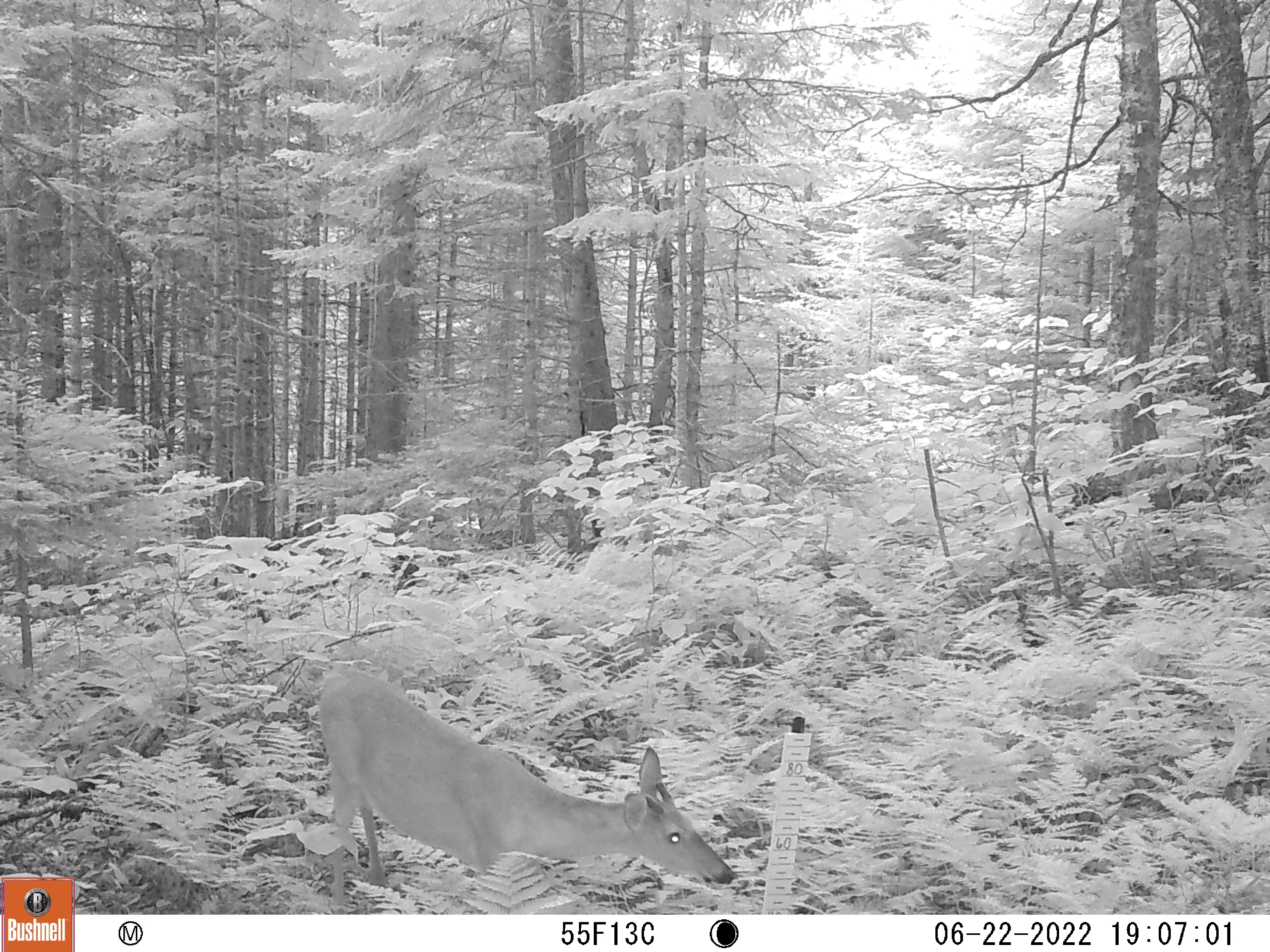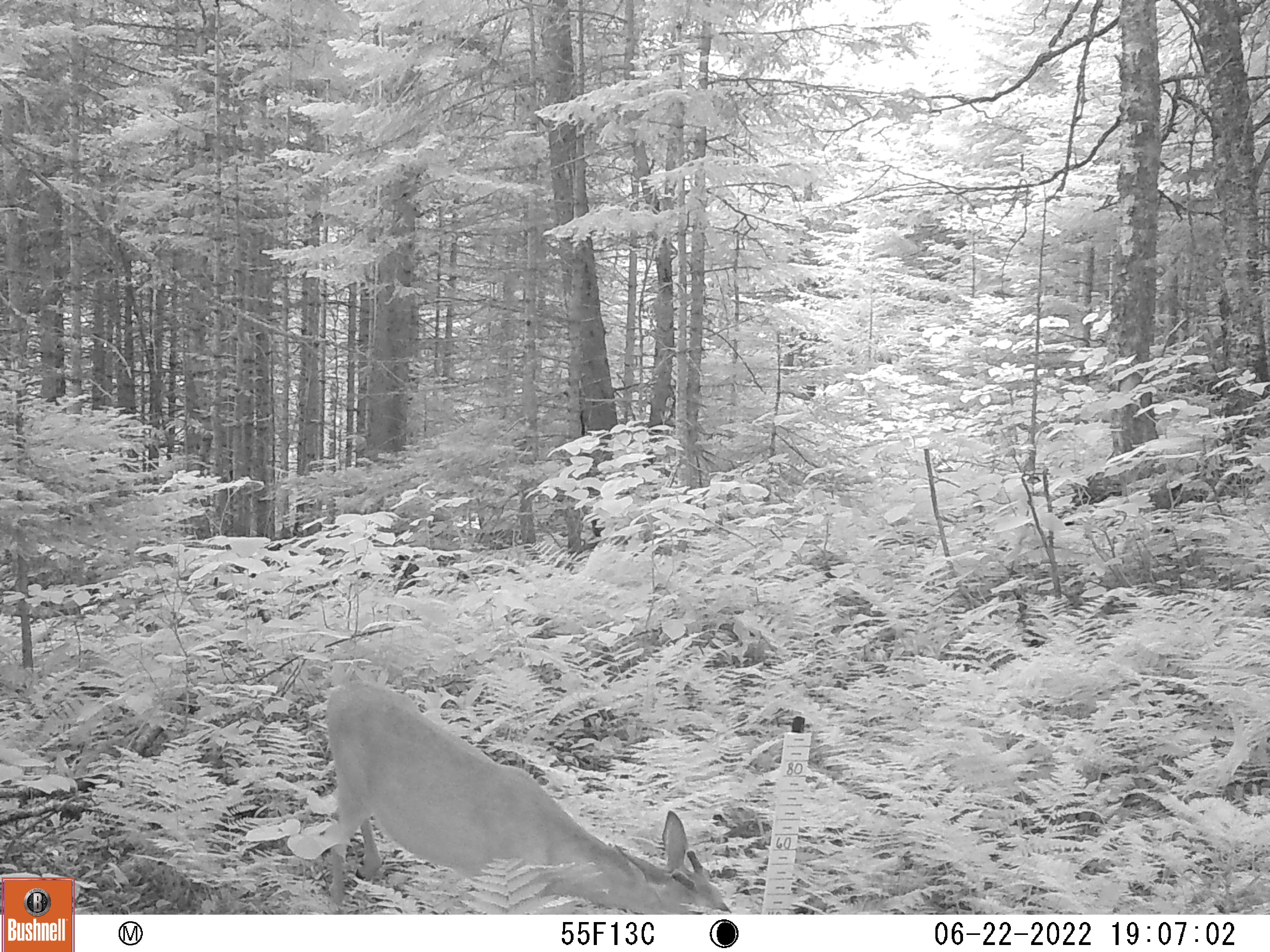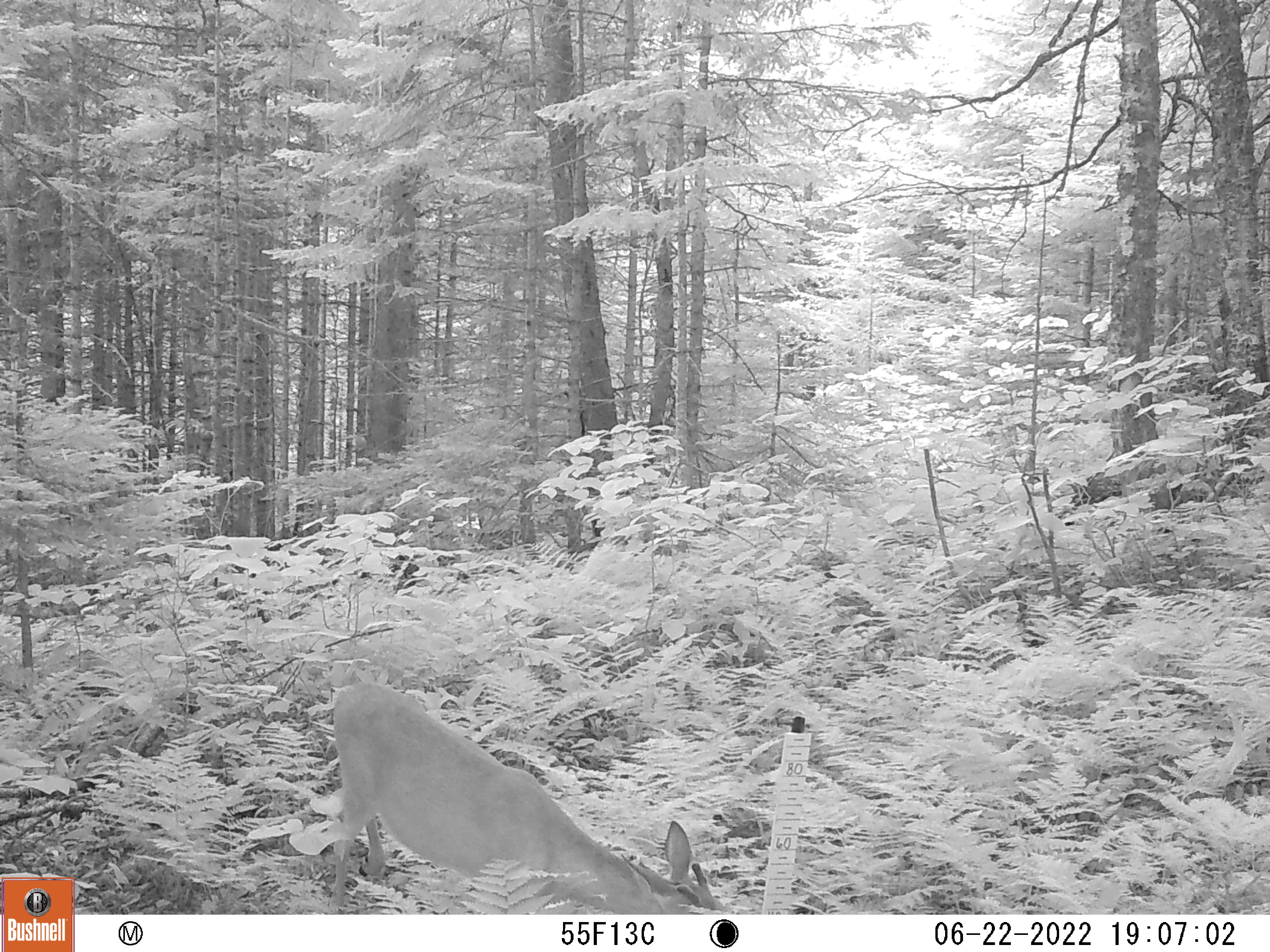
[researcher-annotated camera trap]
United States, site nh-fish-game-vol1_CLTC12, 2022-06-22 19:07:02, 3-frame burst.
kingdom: Animalia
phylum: Chordata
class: Mammalia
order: Artiodactyla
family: Cervidae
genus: Odocoileus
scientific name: Odocoileus virginianus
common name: white-tailed deer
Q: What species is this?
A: White-tailed deer (Odocoileus virginianus).